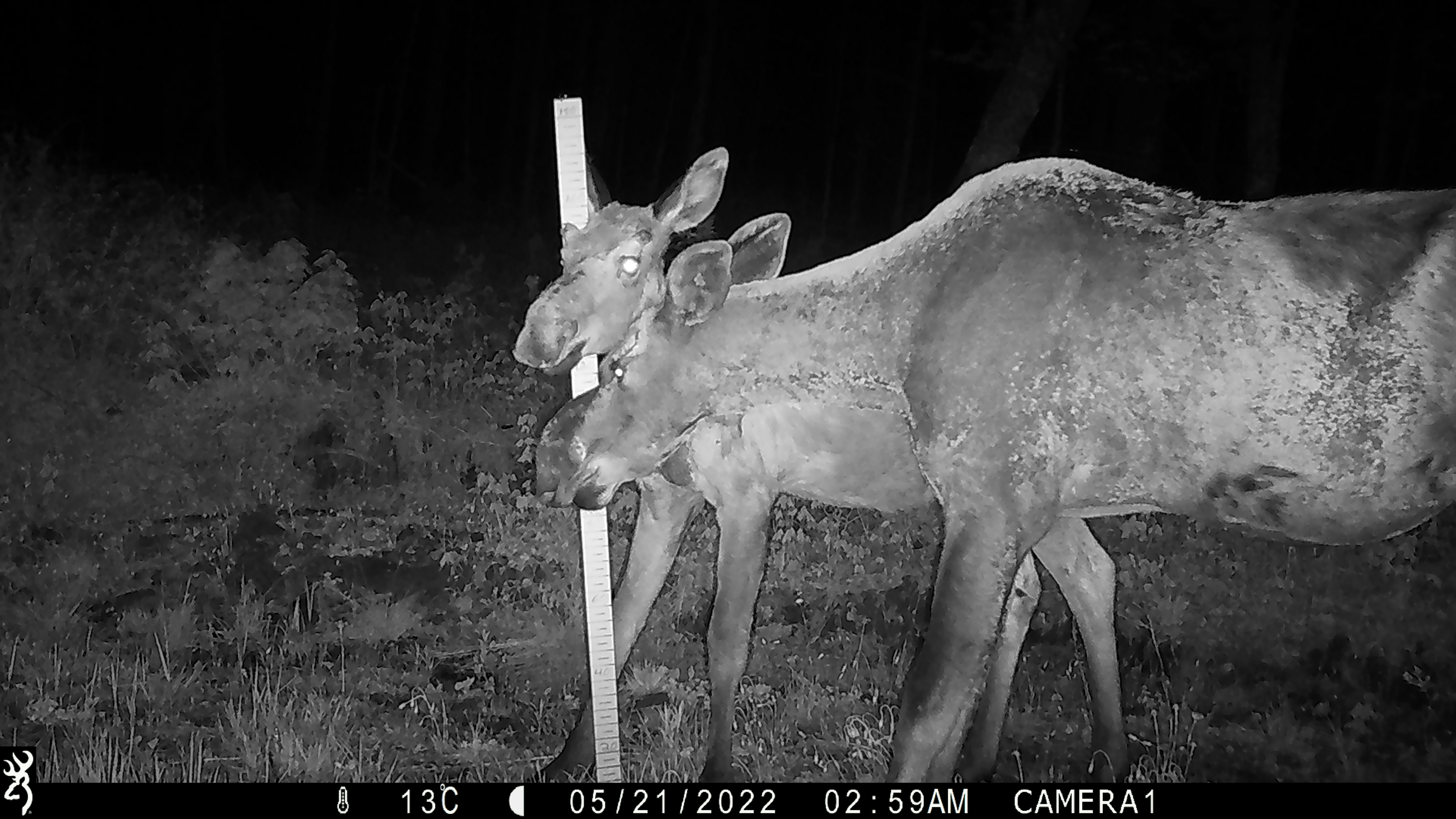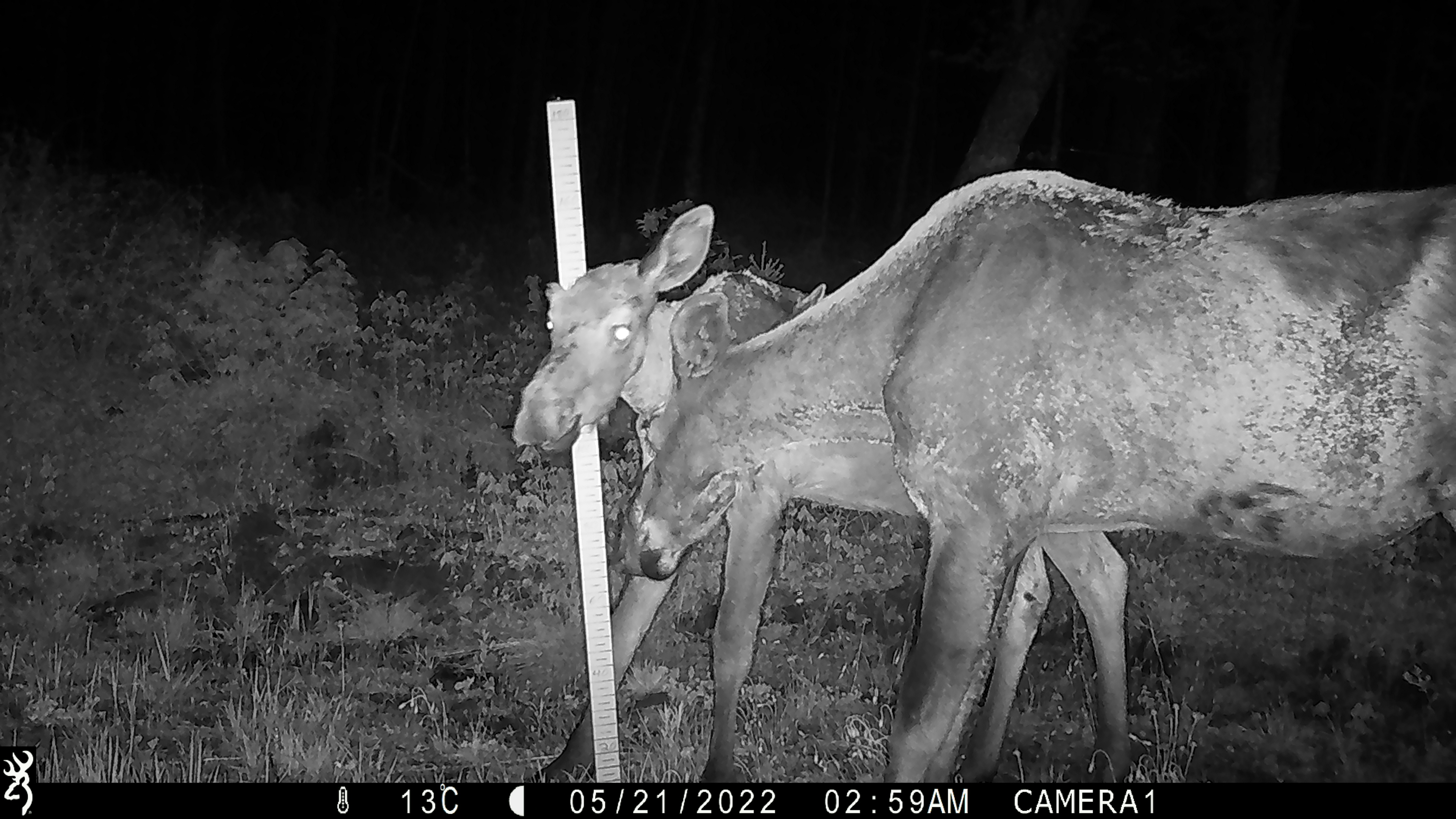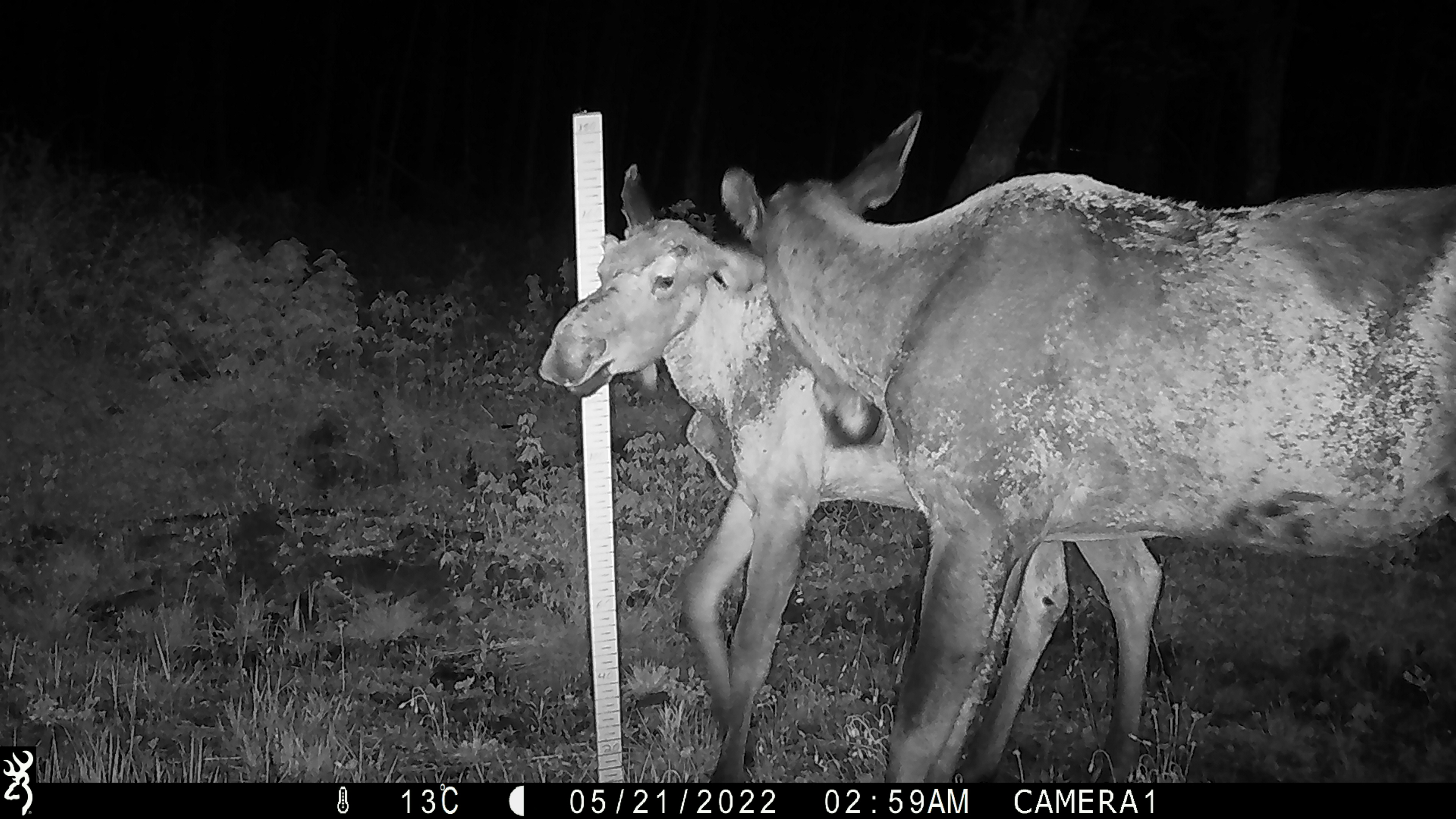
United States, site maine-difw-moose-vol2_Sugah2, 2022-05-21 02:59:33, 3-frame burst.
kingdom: Animalia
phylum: Chordata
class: Mammalia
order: Artiodactyla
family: Cervidae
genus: Alces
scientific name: Alces alces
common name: moose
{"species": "moose (Alces alces)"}